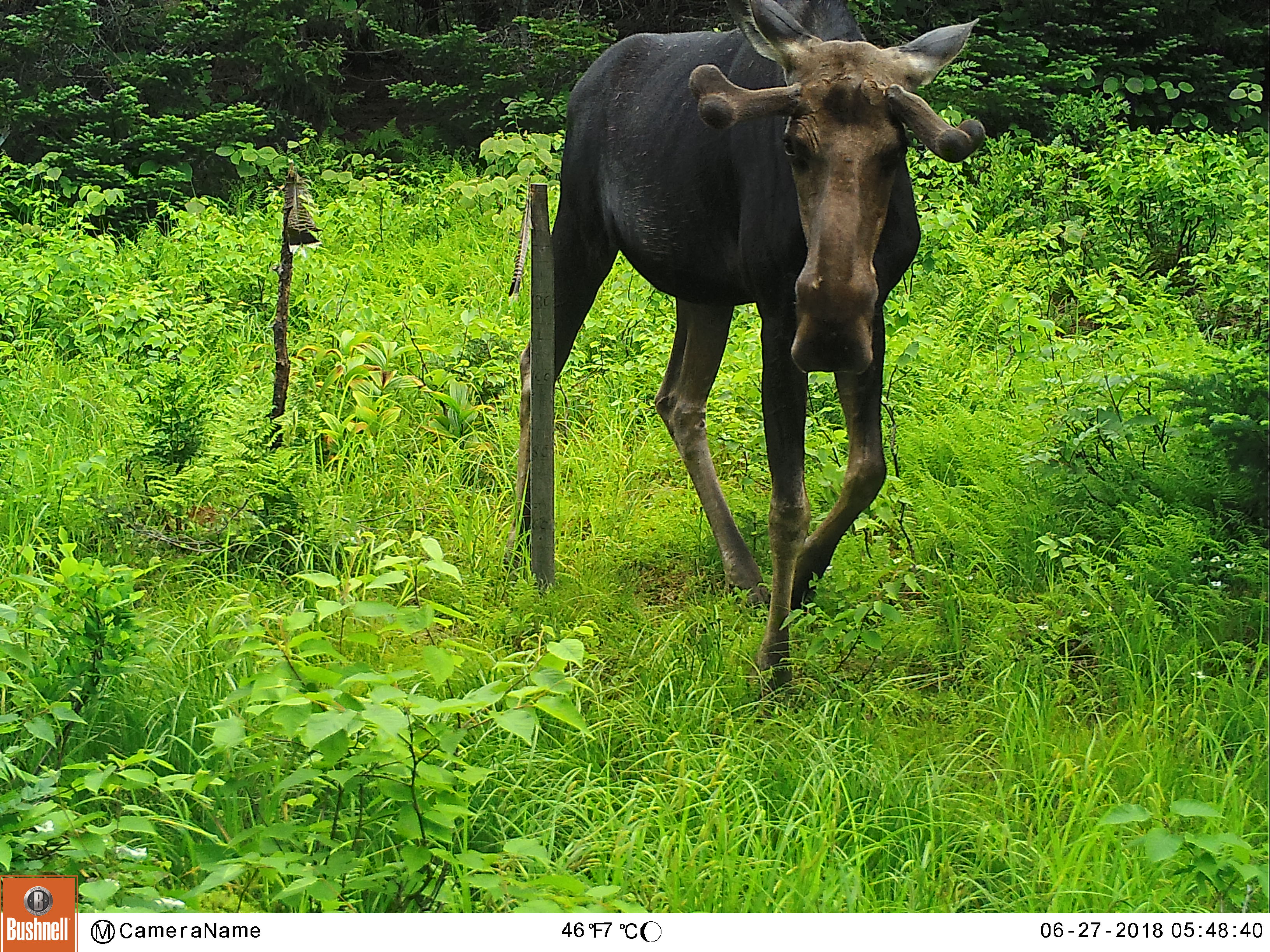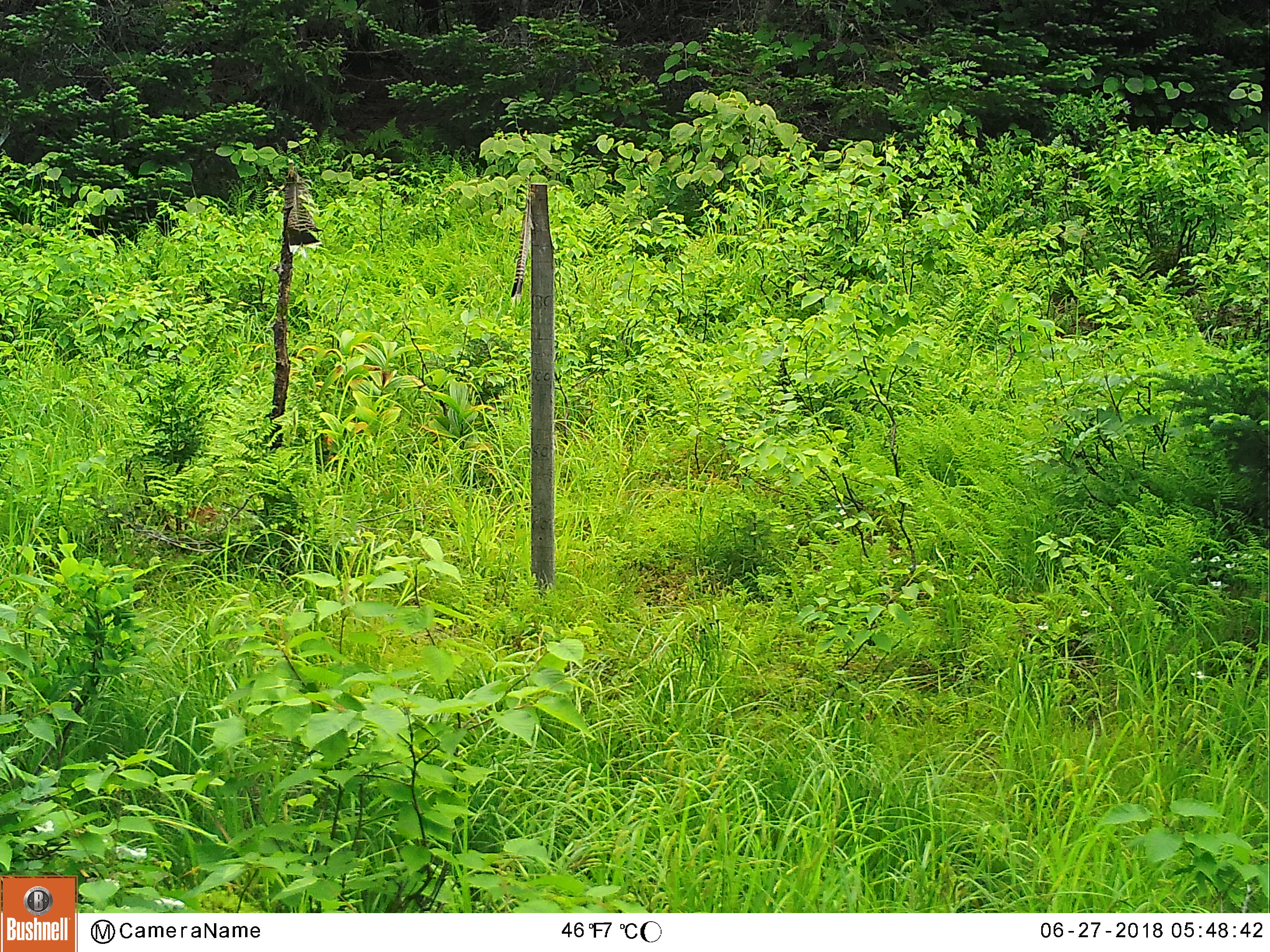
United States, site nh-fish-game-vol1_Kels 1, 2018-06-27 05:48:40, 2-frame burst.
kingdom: Animalia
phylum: Chordata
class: Mammalia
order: Artiodactyla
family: Cervidae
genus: Alces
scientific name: Alces alces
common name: moose